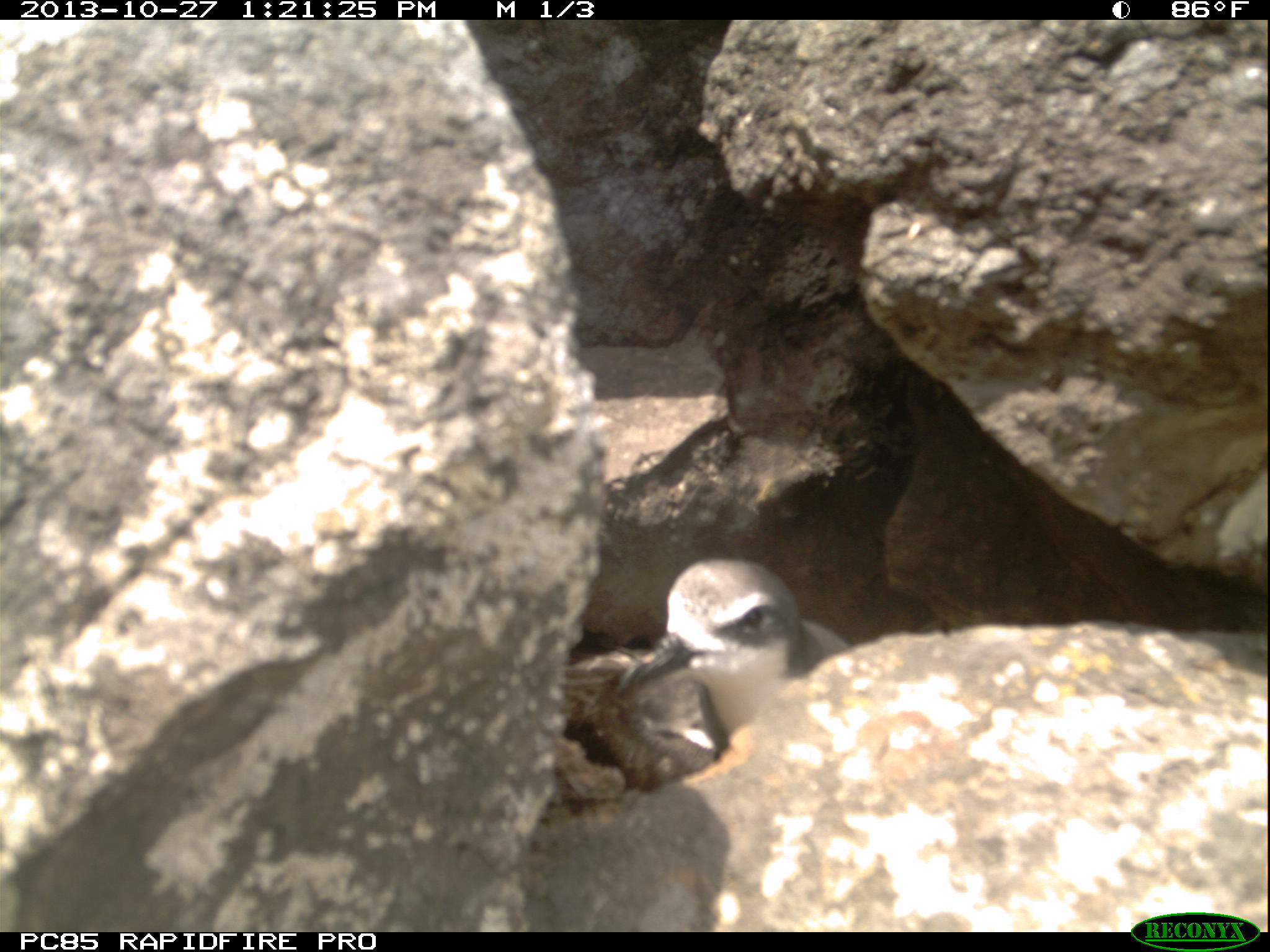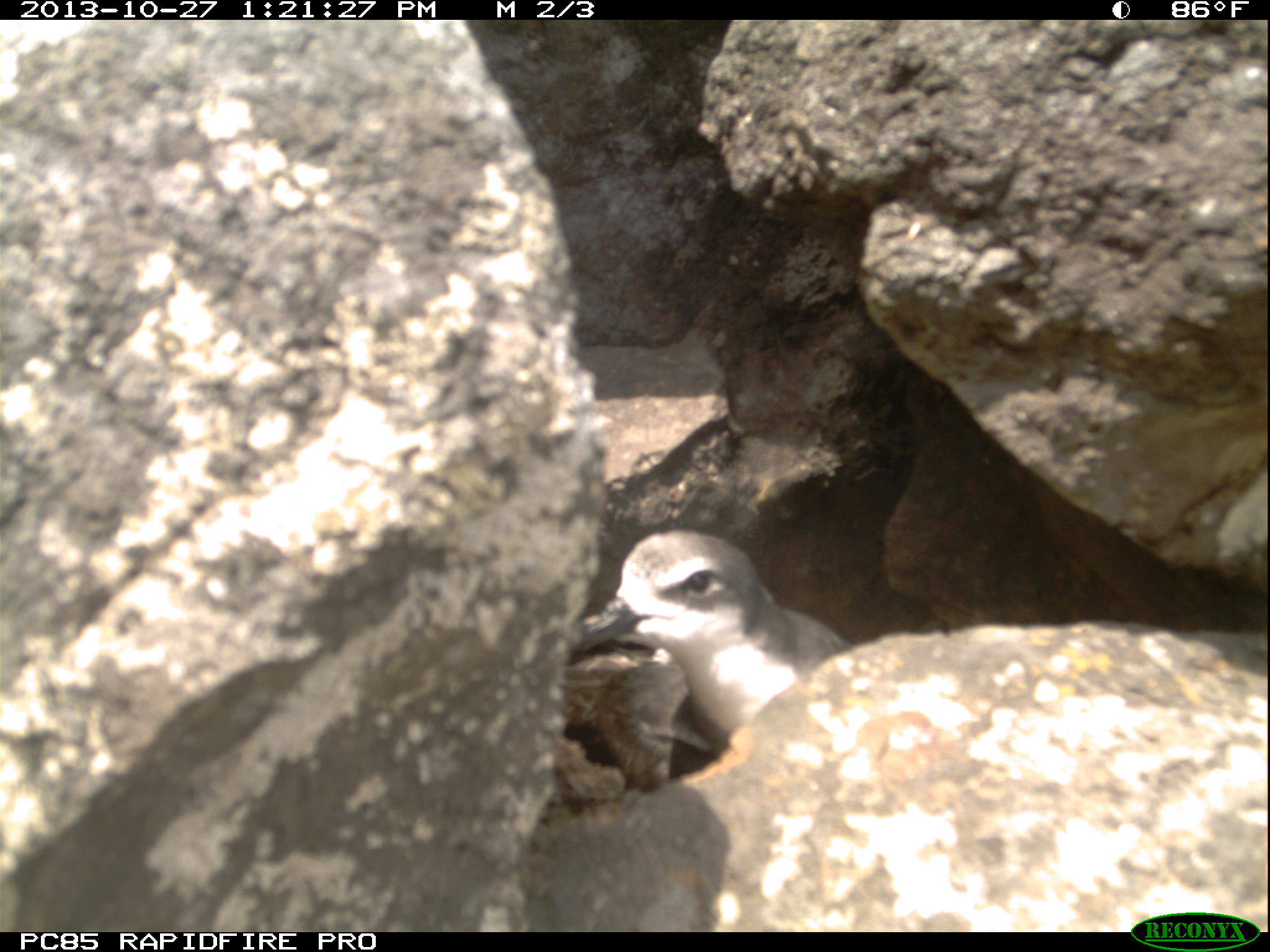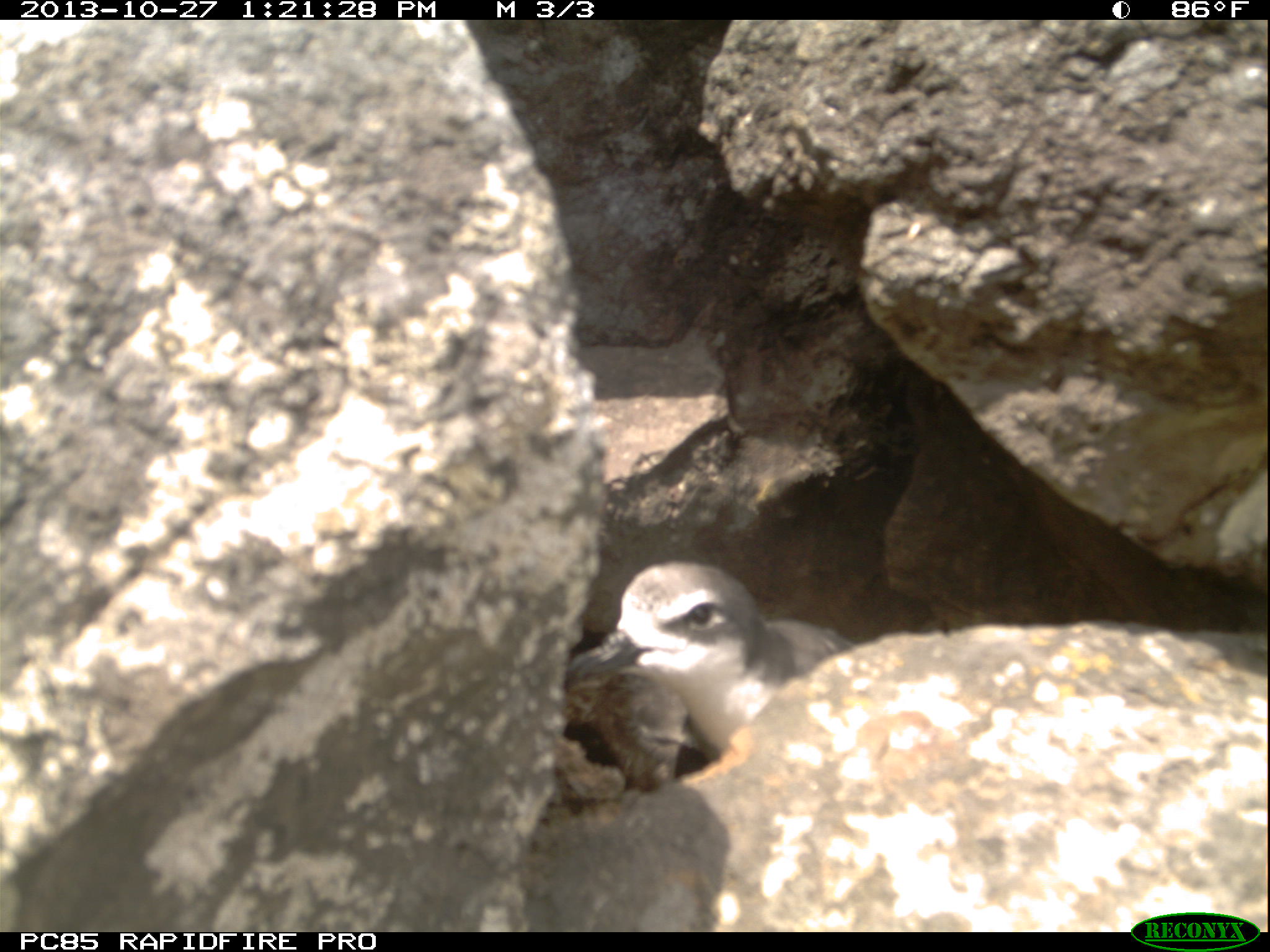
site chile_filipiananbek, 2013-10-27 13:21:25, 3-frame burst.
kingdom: Animalia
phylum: Chordata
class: Aves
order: Procellariiformes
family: Procellariidae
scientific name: Procellariidae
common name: petrel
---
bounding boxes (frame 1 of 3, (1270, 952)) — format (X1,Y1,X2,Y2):
petrel: (553,550,874,790)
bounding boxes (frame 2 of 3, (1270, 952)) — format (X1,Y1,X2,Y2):
petrel: (558,529,855,777)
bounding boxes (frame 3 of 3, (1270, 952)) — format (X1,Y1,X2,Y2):
petrel: (553,553,859,782)